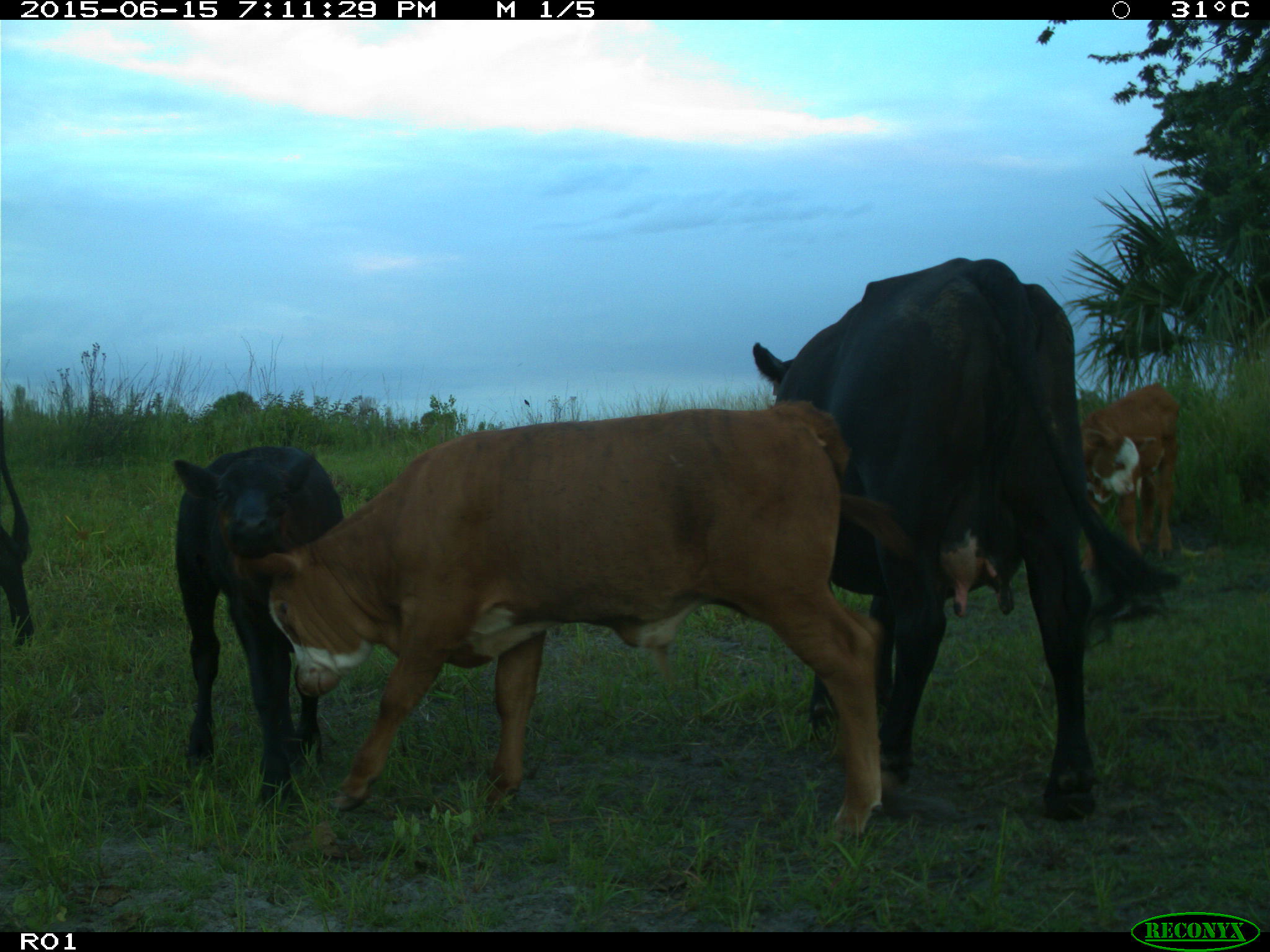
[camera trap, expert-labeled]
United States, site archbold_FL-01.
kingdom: Animalia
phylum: Chordata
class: Mammalia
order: Artiodactyla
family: Bovidae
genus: Bos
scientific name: Bos taurus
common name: domestic cow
Bos taurus (domestic cow).